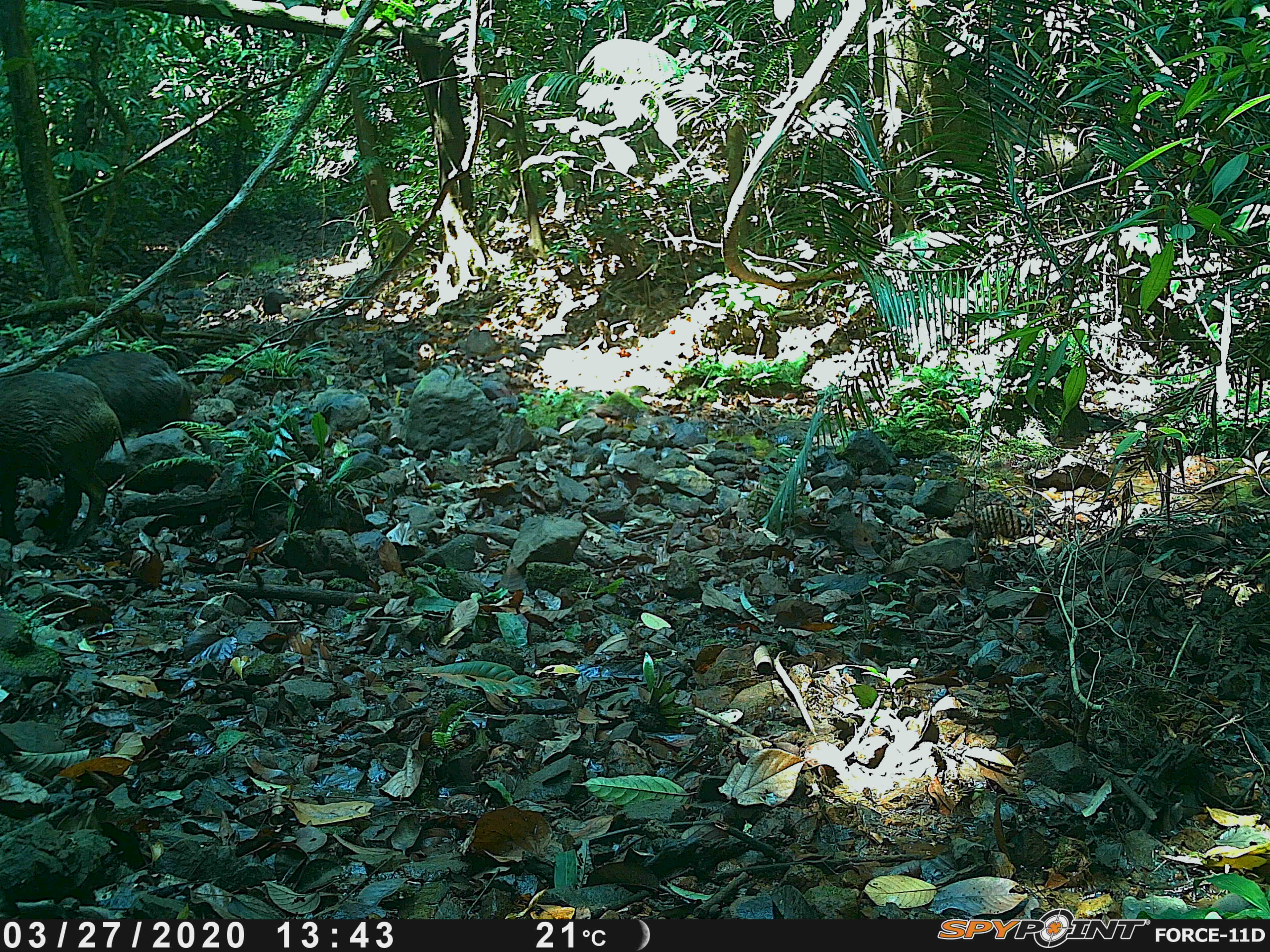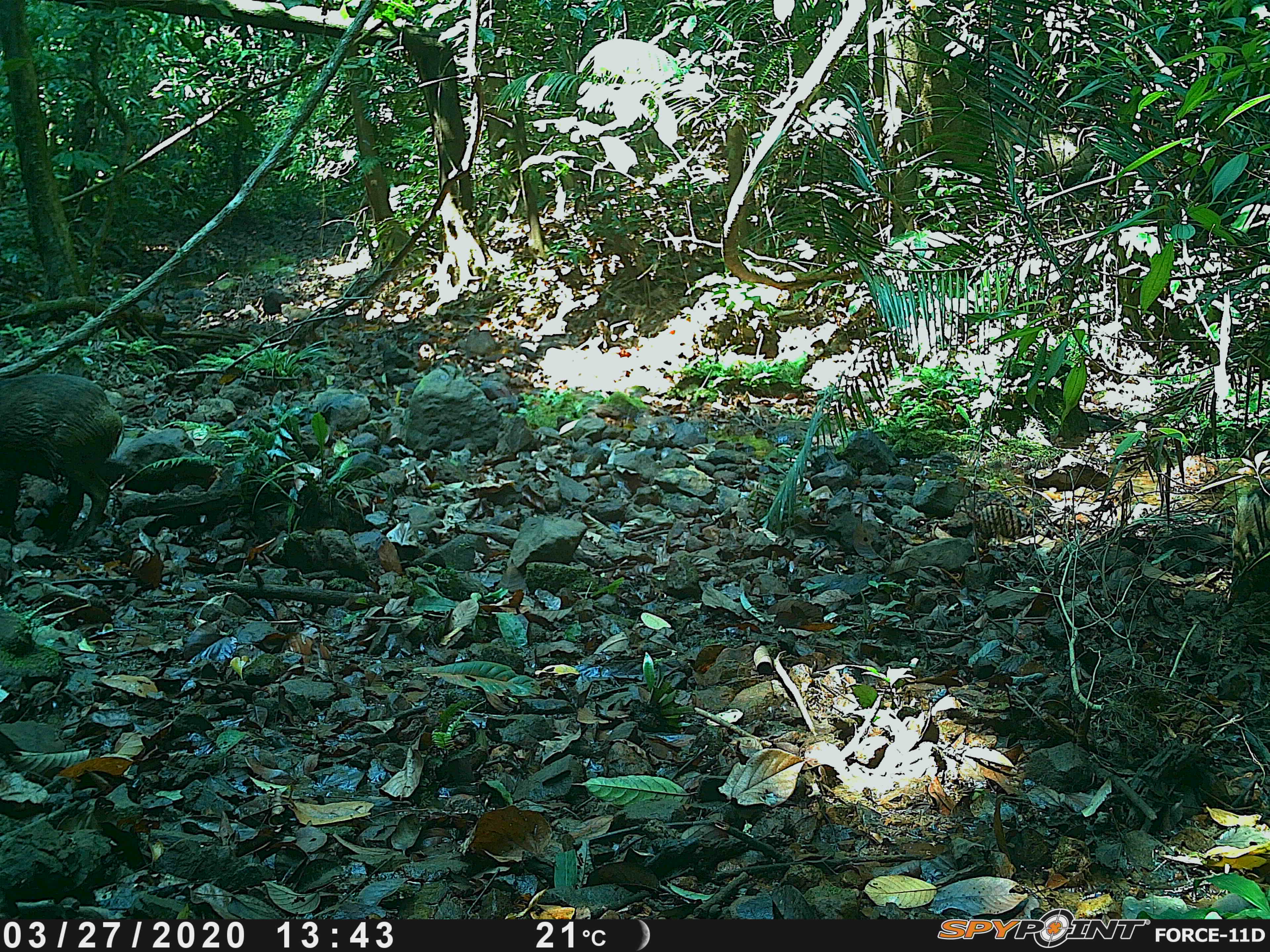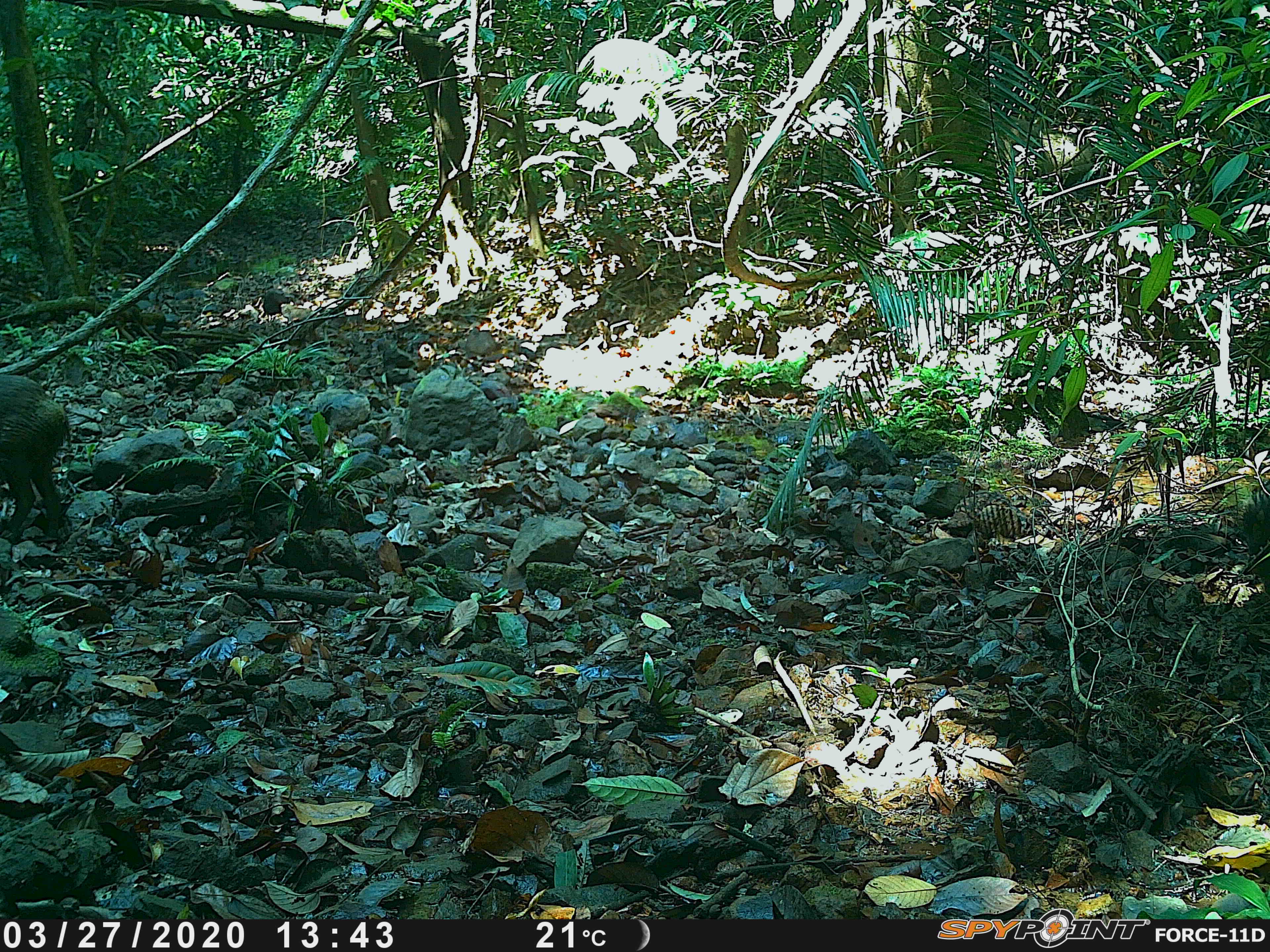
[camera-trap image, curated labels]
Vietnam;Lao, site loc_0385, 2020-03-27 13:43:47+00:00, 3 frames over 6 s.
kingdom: Animalia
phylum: Chordata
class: Mammalia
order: Artiodactyla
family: Suidae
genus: Sus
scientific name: Sus scrofa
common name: eurasian wild pig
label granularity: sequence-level